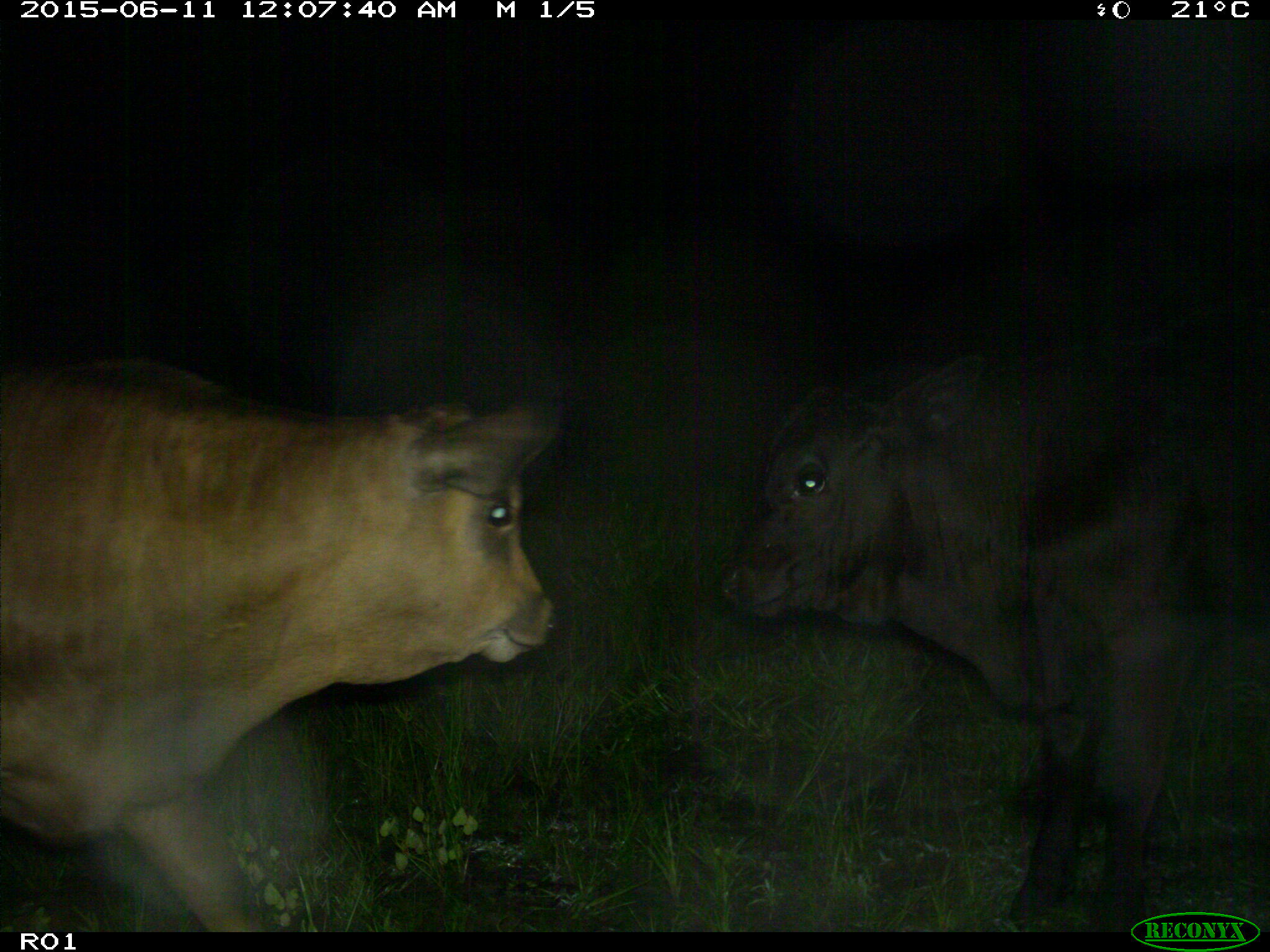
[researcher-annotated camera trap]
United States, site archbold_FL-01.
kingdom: Animalia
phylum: Chordata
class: Mammalia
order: Artiodactyla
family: Bovidae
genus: Bos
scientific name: Bos taurus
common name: domestic cow